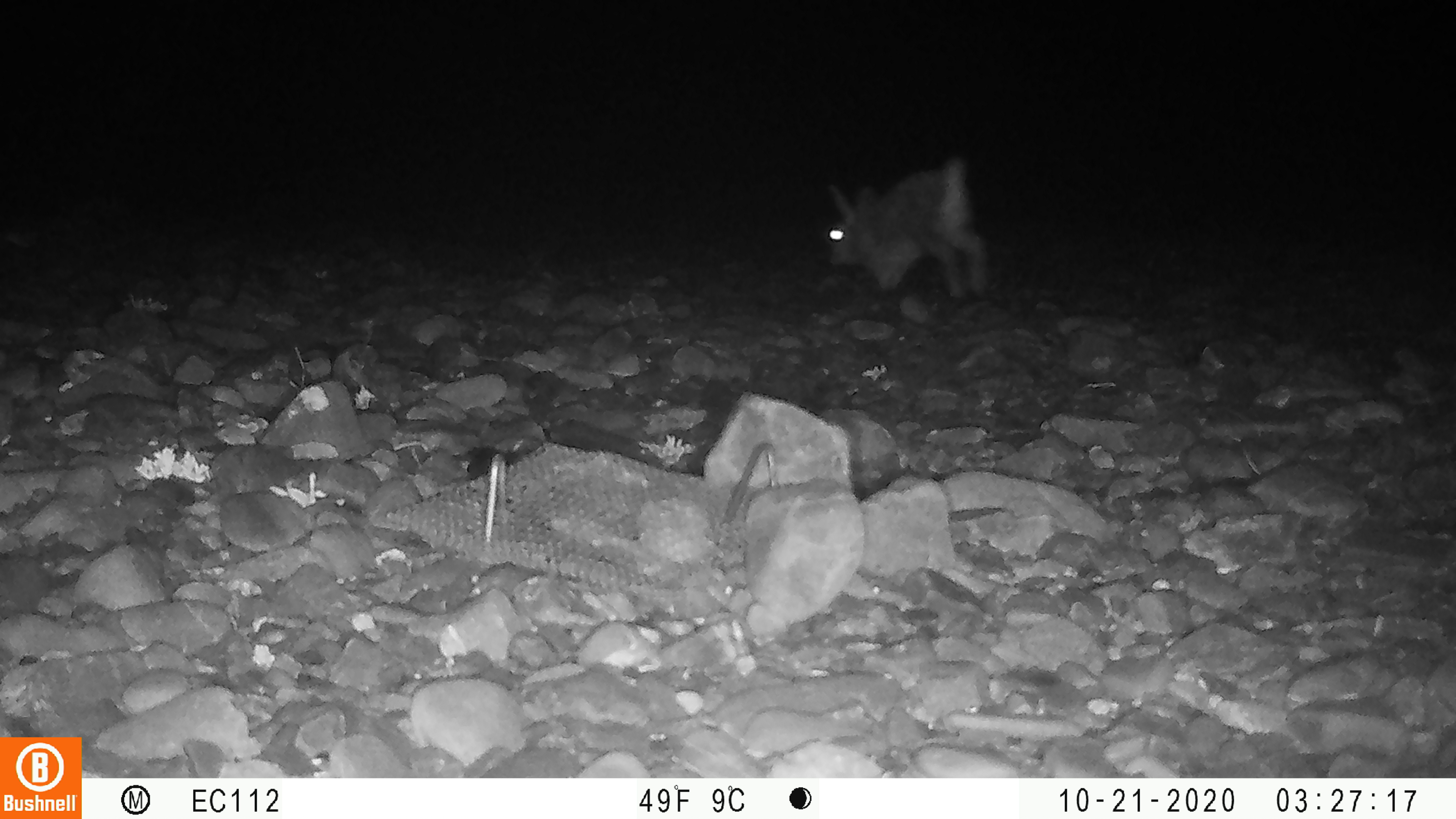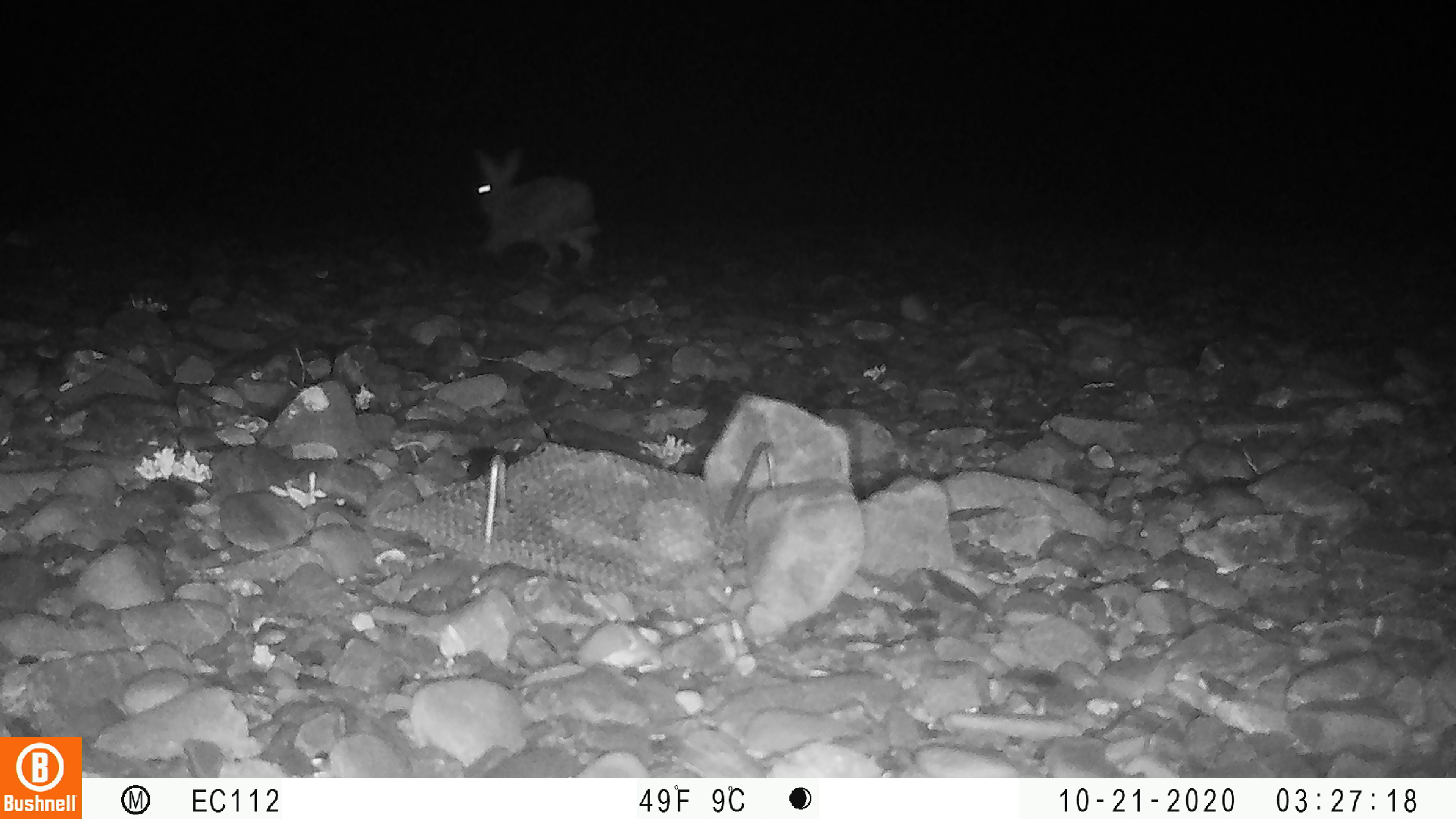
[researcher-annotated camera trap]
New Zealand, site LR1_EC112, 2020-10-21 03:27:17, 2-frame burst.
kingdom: Animalia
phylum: Chordata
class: Mammalia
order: Lagomorpha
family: Leporidae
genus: Oryctolagus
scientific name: Oryctolagus cuniculus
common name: european rabbit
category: rabbit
Rabbit (european rabbit) (Oryctolagus cuniculus).